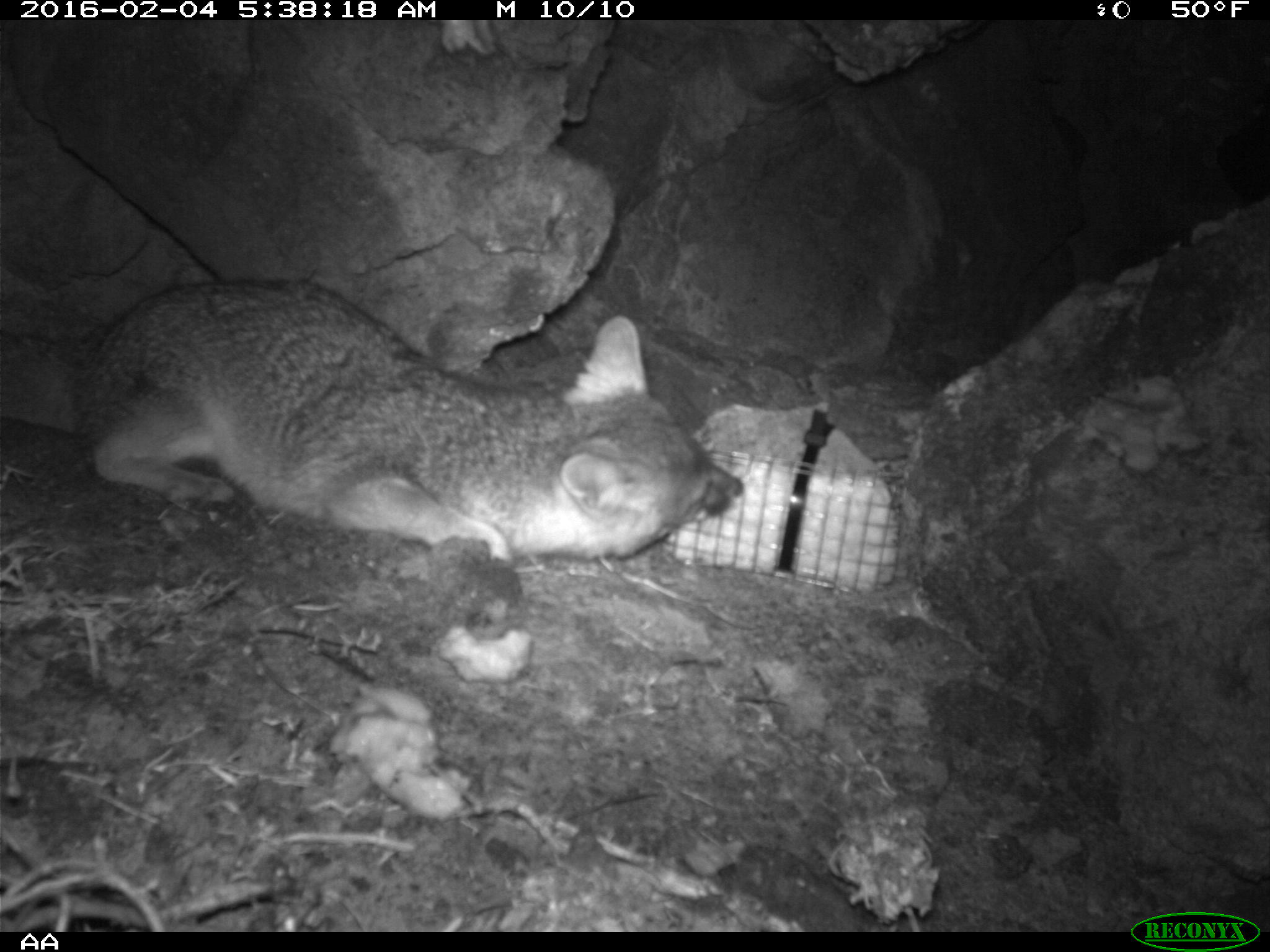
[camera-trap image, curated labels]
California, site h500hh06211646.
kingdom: Animalia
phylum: Chordata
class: Mammalia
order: Carnivora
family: Canidae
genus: Urocyon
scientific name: Urocyon littoralis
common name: island fox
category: fox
Fox (island fox) (Urocyon littoralis).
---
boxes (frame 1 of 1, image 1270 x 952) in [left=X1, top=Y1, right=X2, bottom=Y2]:
fox: [left=0, top=275, right=741, bottom=568]